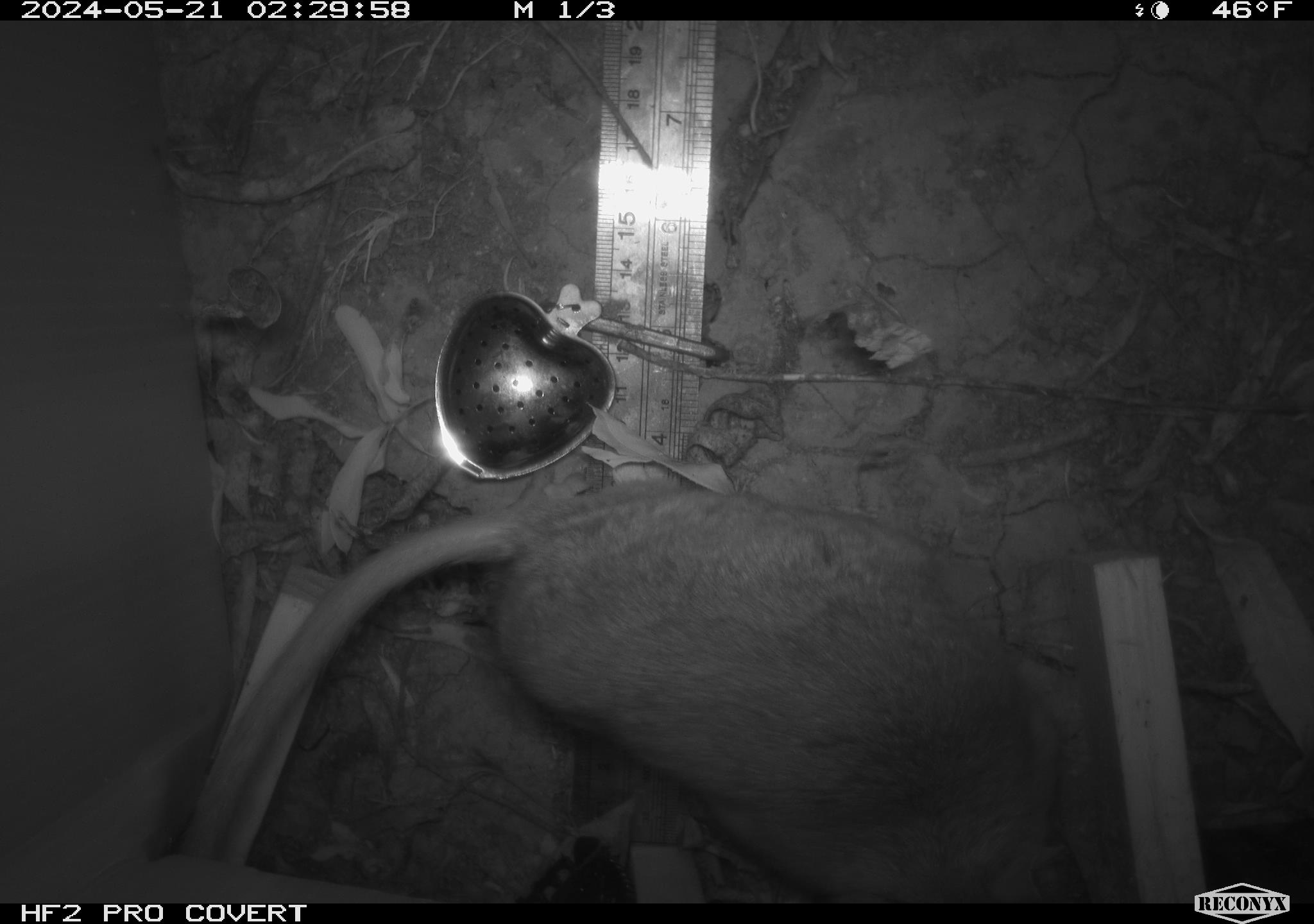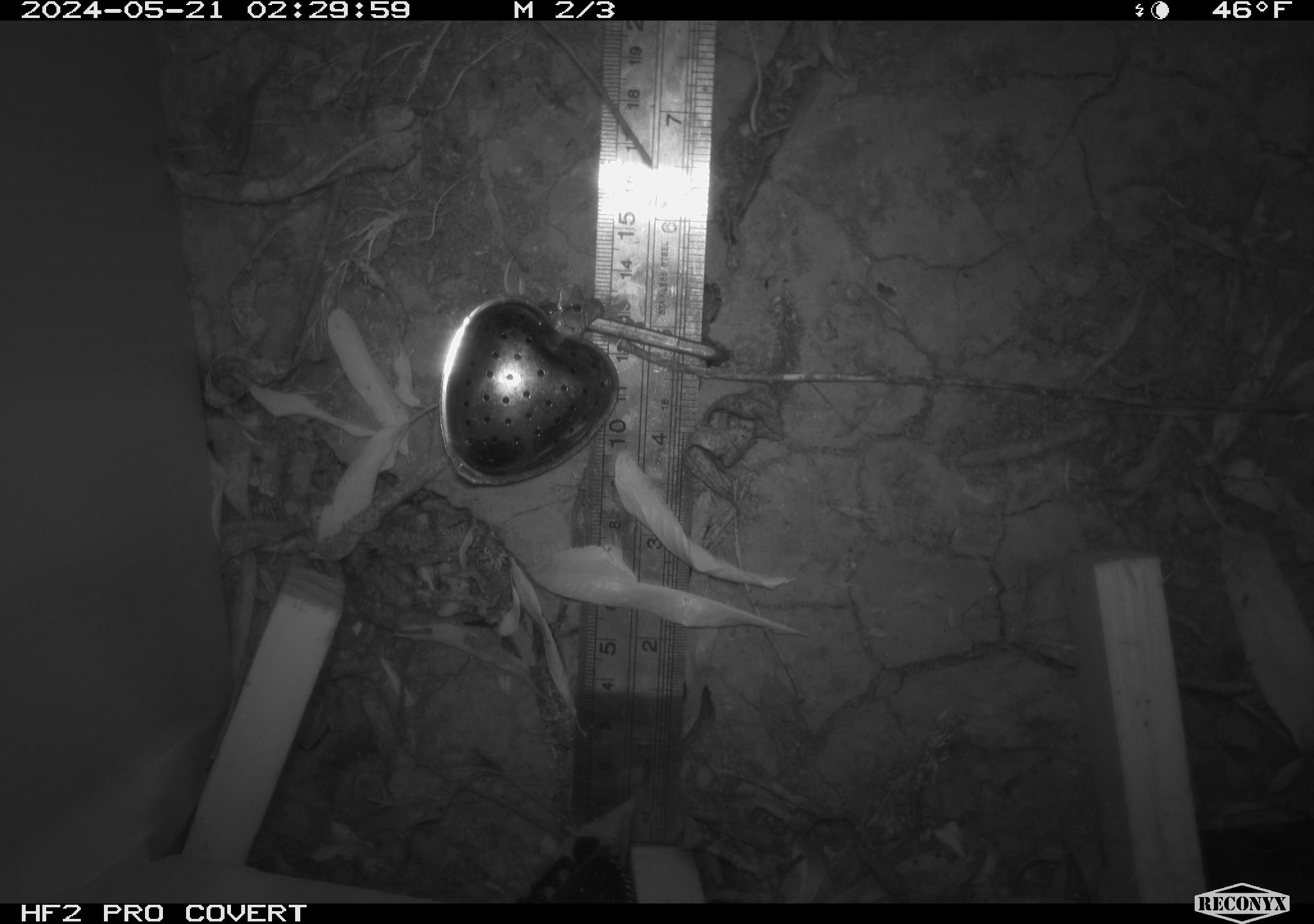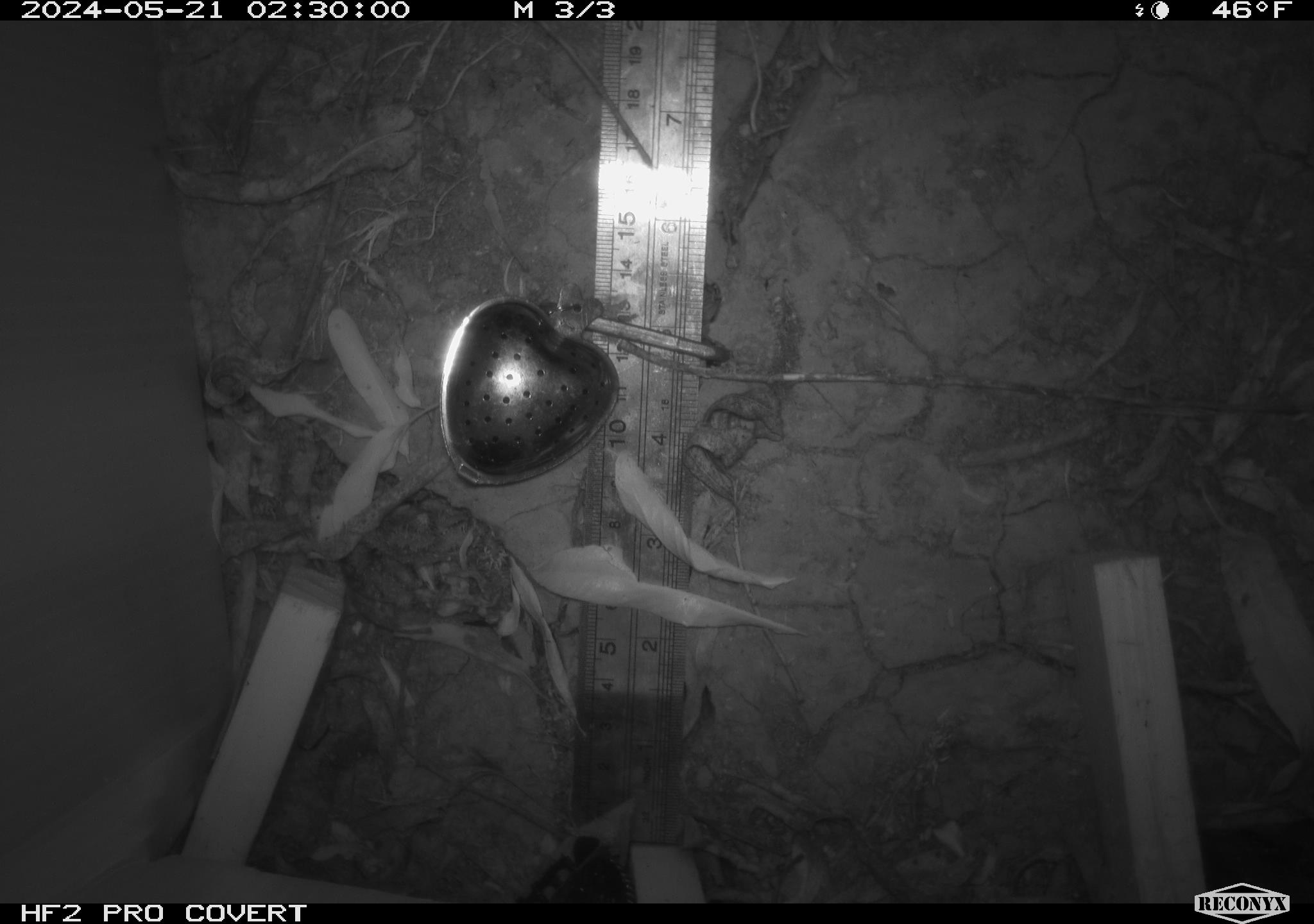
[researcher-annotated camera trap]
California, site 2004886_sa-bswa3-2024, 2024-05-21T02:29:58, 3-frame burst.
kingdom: Animalia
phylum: Chordata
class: Mammalia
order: Rodentia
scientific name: Rodentia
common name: woodrat or rat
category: woodrat or rat species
Woodrat or rat species (woodrat or rat) (Rodentia).